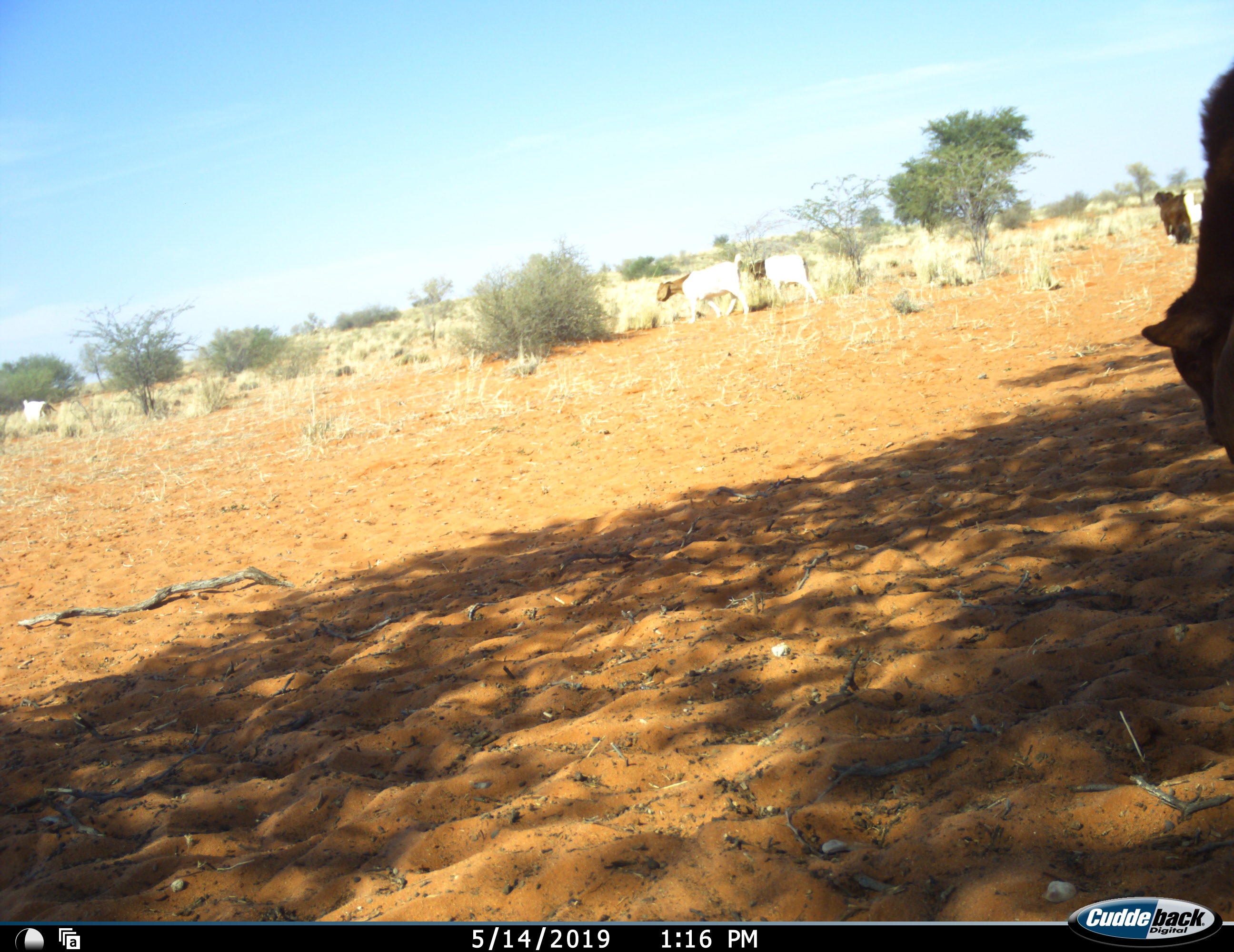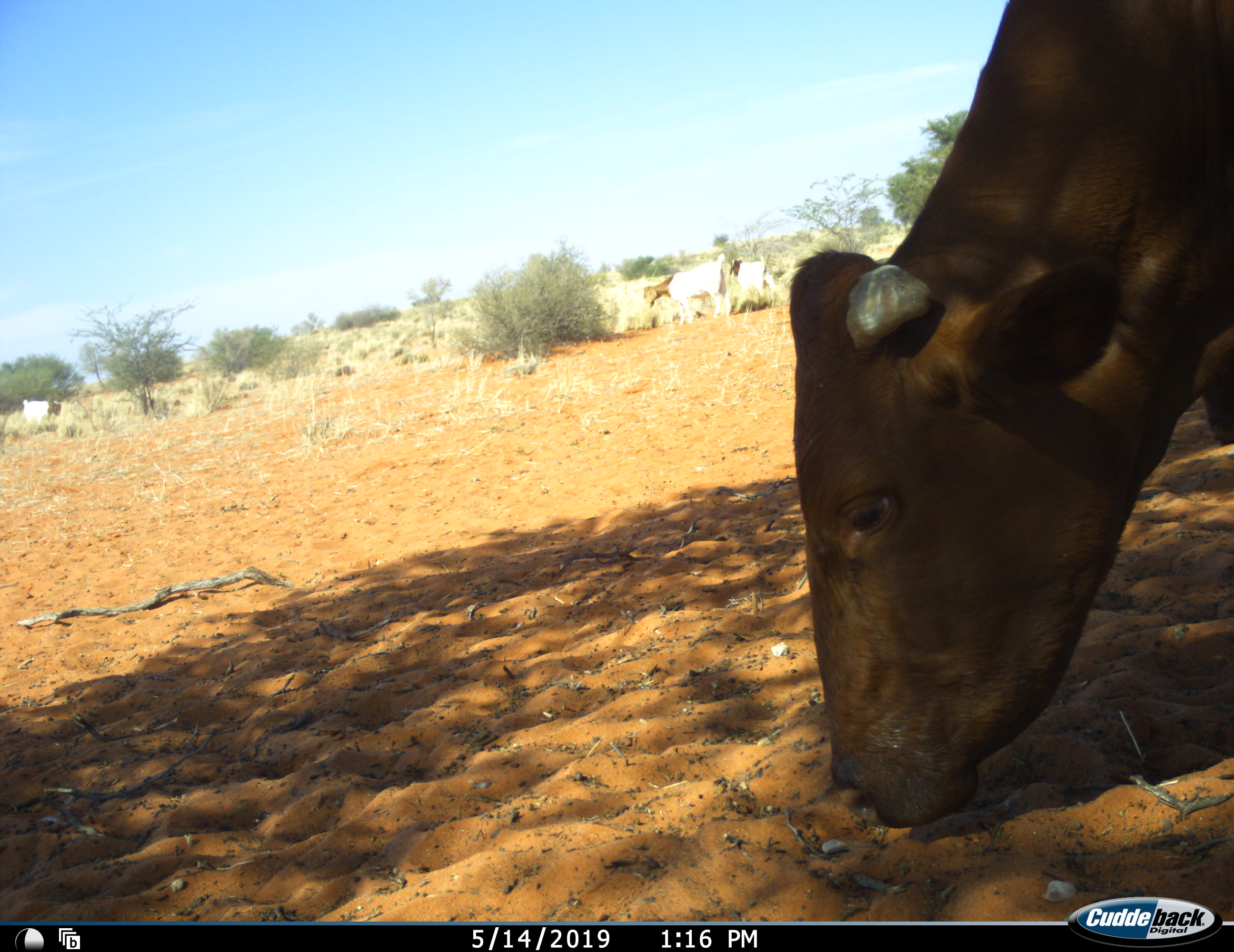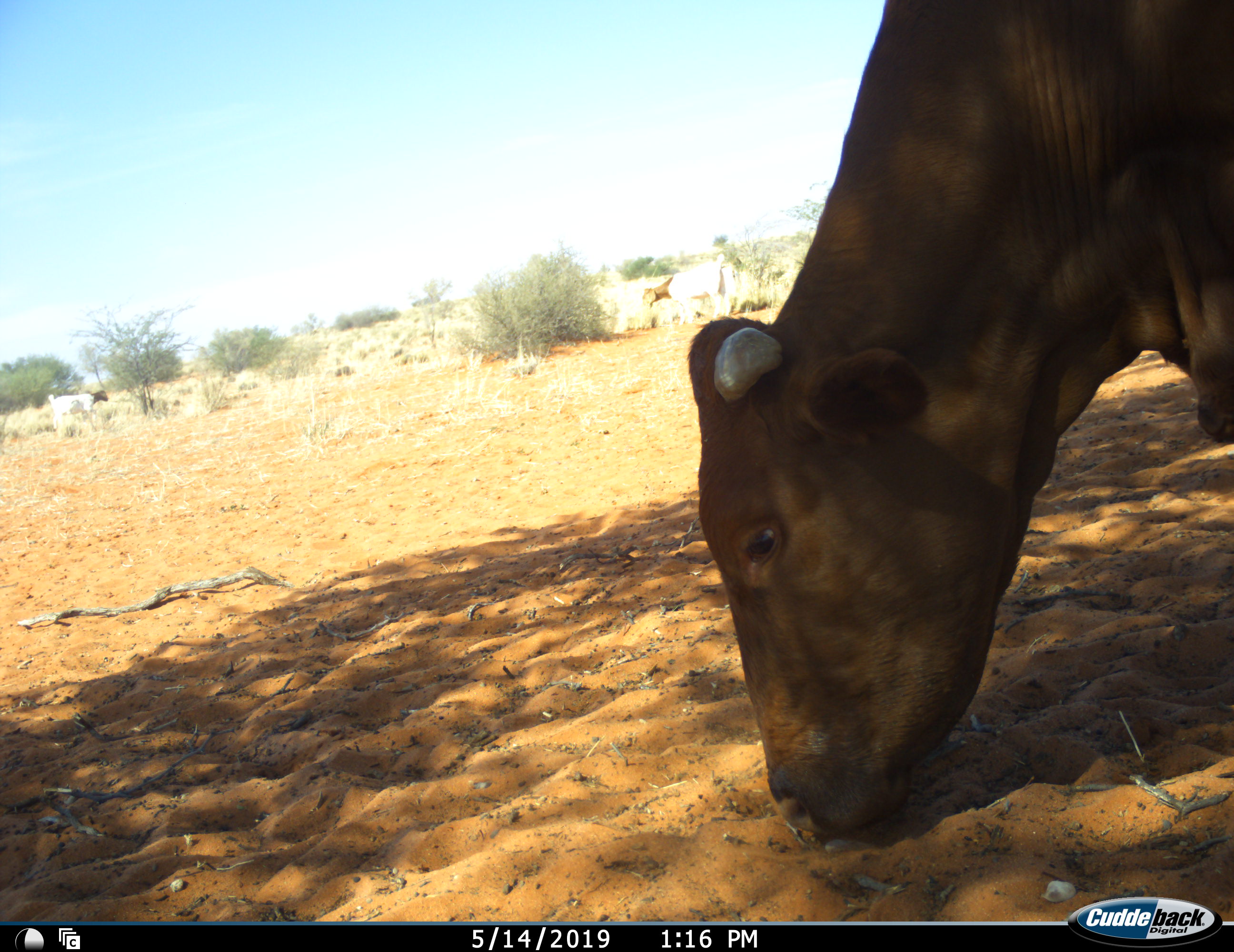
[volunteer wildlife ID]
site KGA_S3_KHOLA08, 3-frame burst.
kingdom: Animalia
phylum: Chordata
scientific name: Vertebrata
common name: domestic animal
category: domesticanimal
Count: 5.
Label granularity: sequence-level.